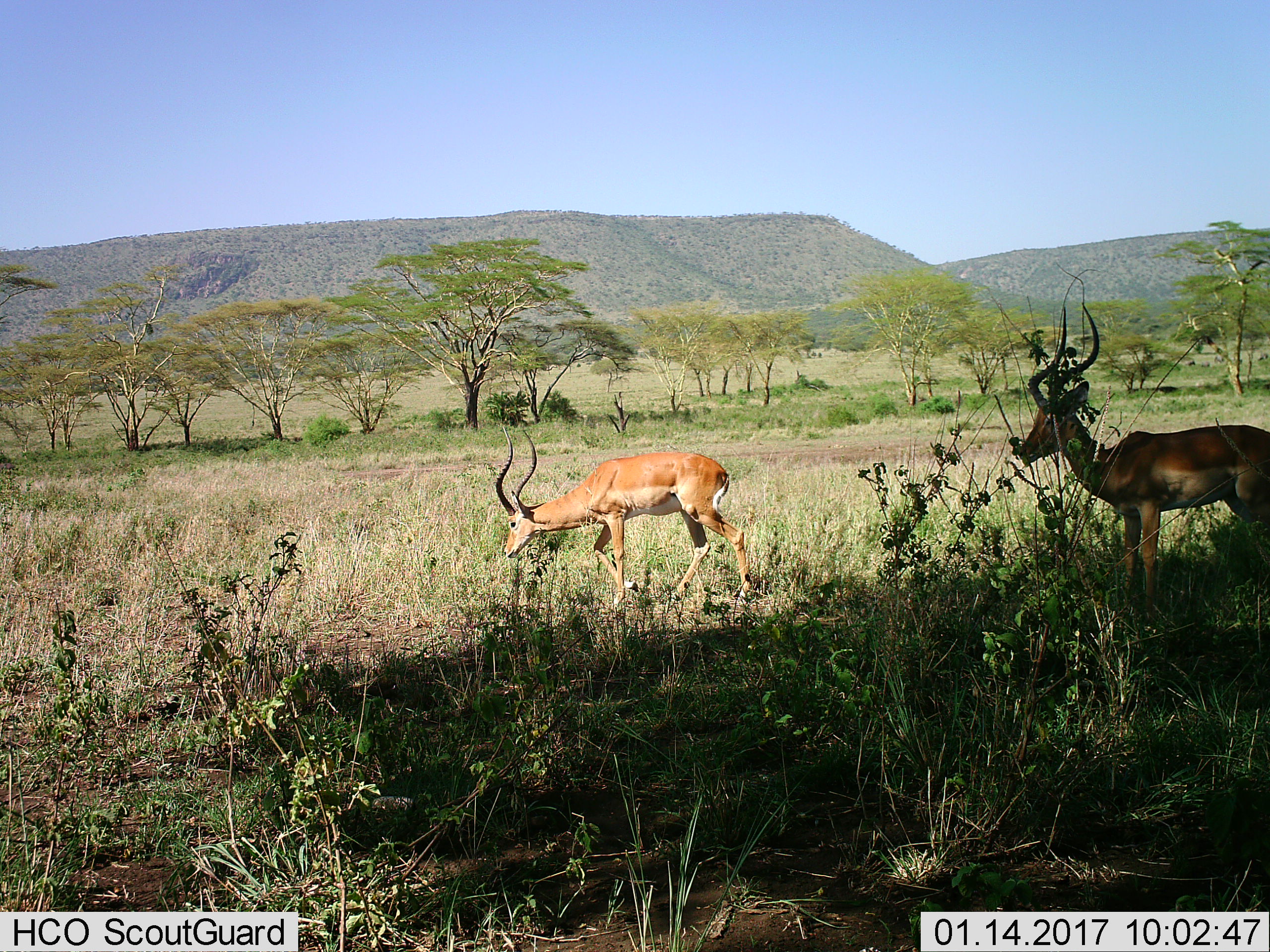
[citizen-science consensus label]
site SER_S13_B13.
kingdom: Animalia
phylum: Chordata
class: Mammalia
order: Artiodactyla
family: Bovidae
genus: Aepyceros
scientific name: Aepyceros melampus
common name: impala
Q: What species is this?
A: Impala (Aepyceros melampus).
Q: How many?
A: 2.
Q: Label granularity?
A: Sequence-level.